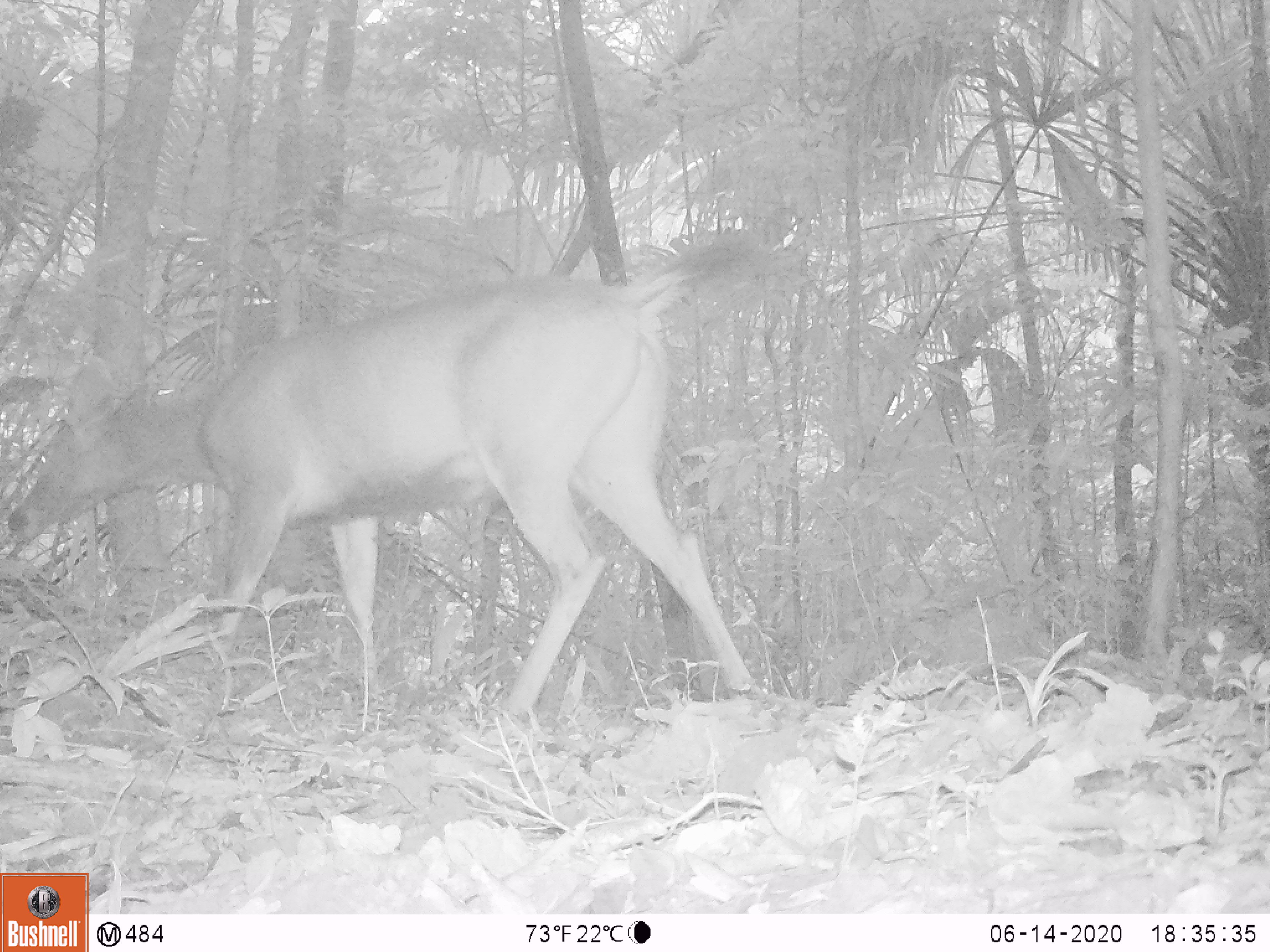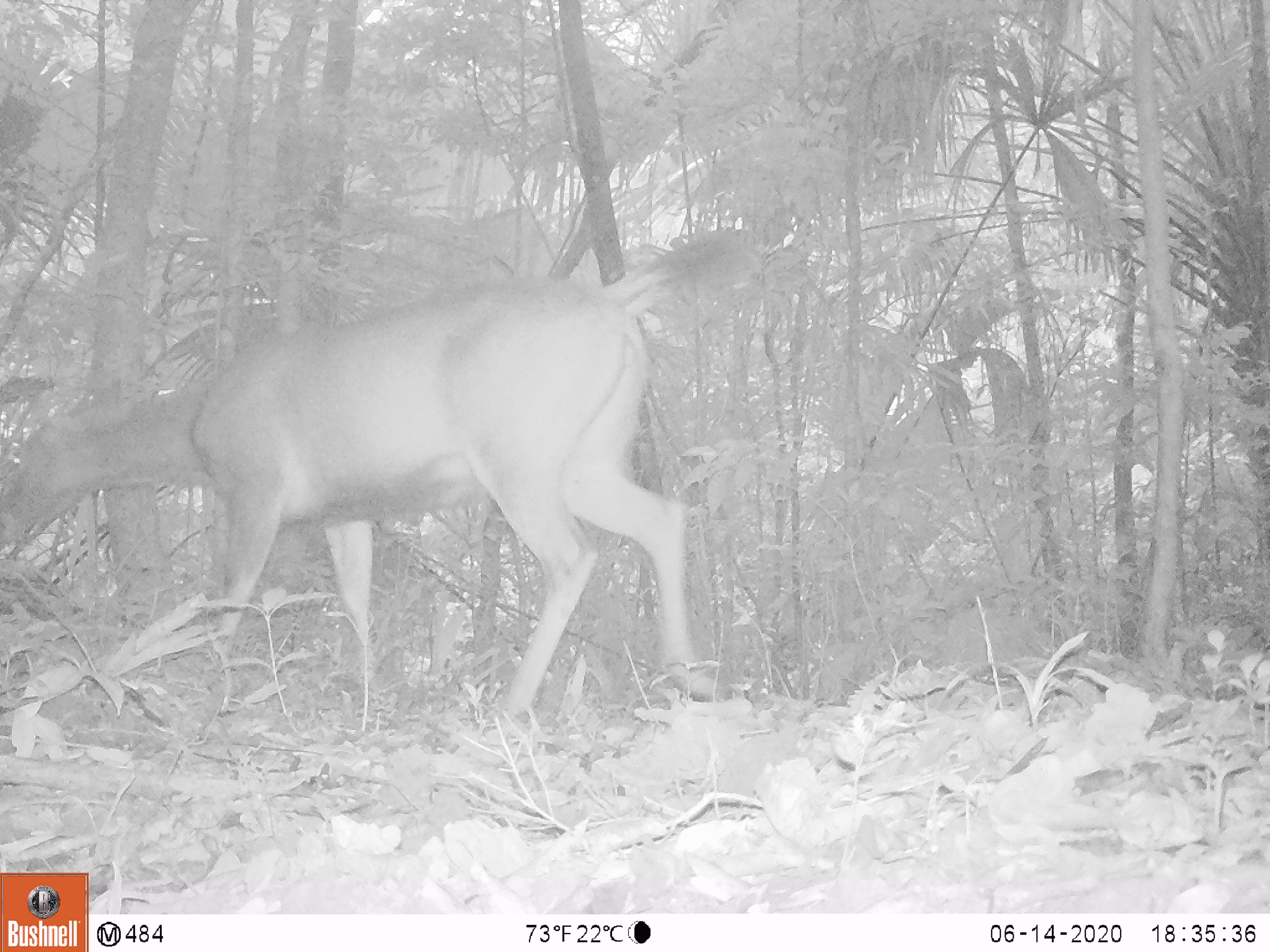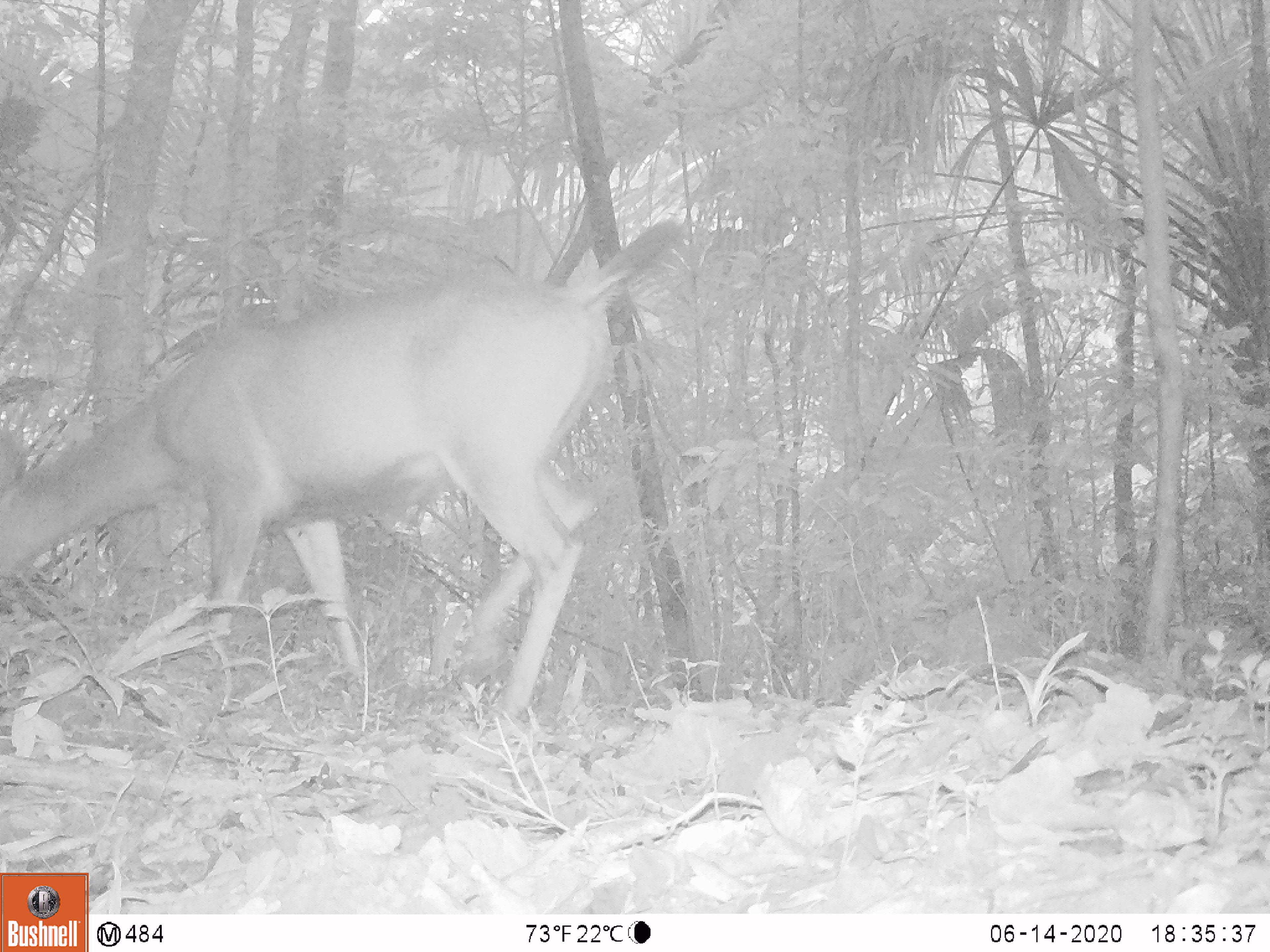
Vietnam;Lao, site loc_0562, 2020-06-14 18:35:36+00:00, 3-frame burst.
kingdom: Animalia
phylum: Chordata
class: Mammalia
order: Artiodactyla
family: Cervidae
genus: Rusa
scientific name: Rusa unicolor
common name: sambar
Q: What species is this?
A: Sambar (Rusa unicolor).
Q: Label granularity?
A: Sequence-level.